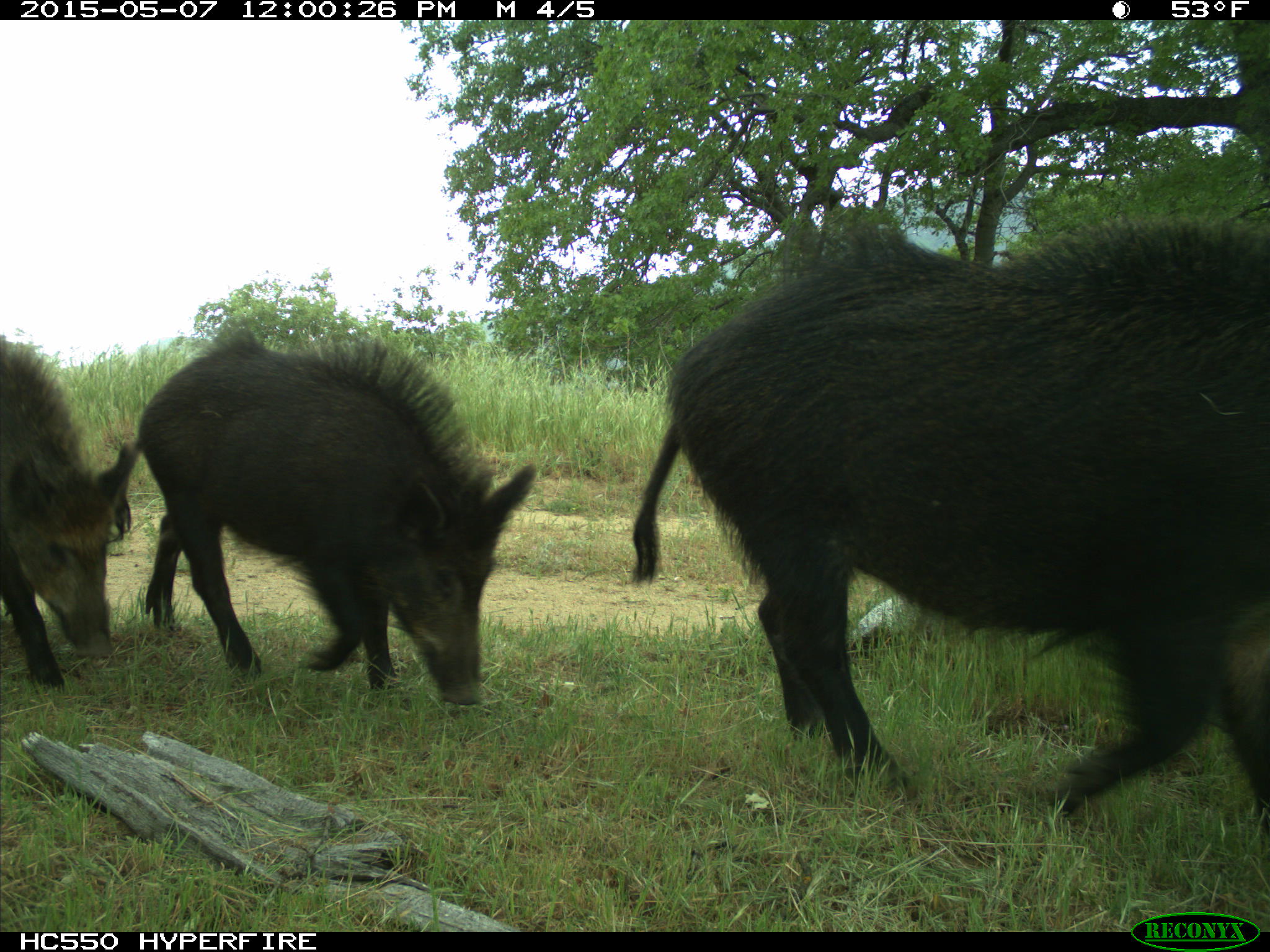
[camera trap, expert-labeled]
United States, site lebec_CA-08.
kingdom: Animalia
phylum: Chordata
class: Mammalia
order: Artiodactyla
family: Suidae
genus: Sus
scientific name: Sus scrofa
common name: wild boar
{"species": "Sus scrofa (wild boar)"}